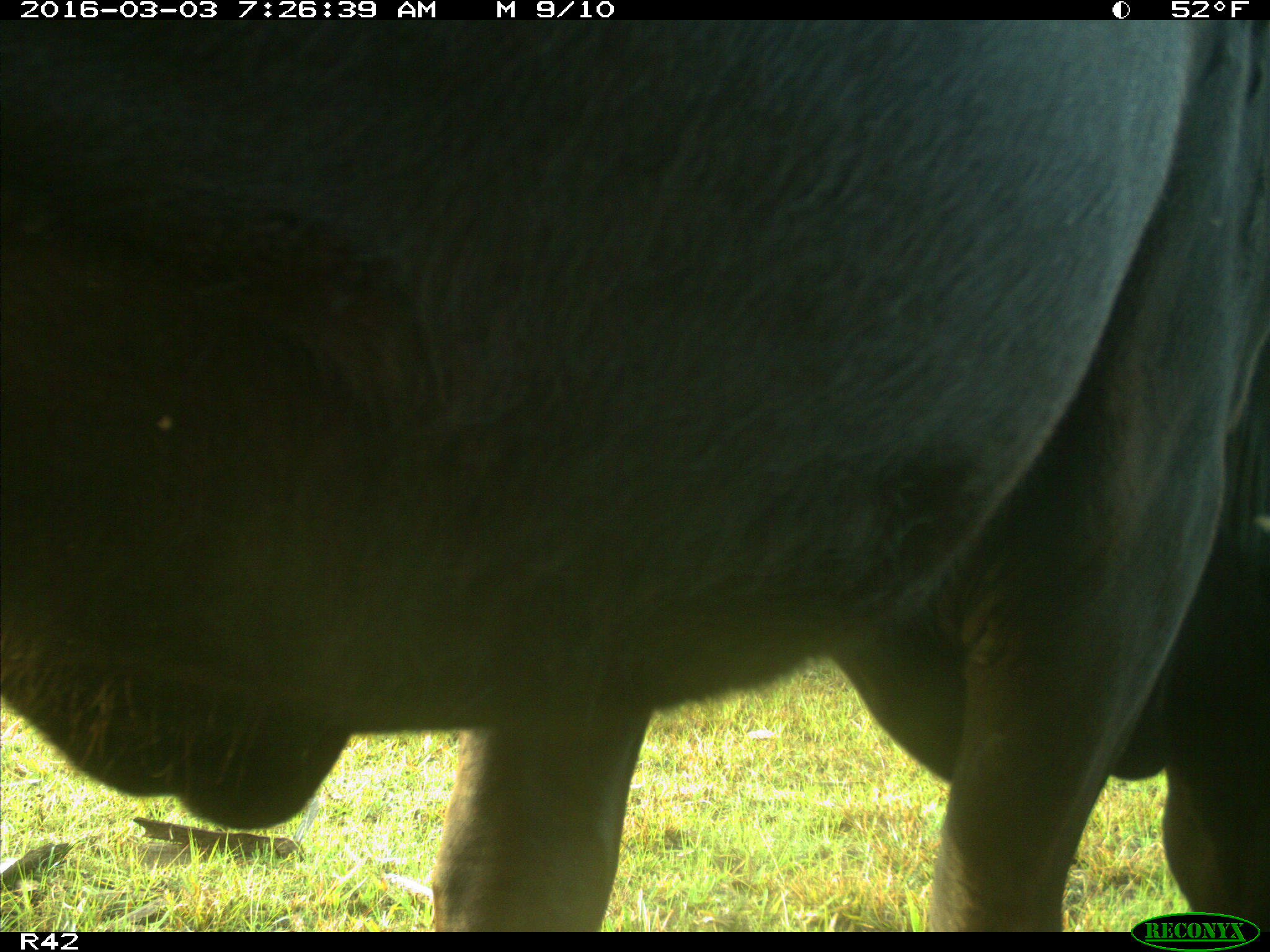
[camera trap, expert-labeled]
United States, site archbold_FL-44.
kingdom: Animalia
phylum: Chordata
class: Mammalia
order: Artiodactyla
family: Bovidae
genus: Bos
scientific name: Bos taurus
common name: domestic cow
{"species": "Bos taurus (domestic cow)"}